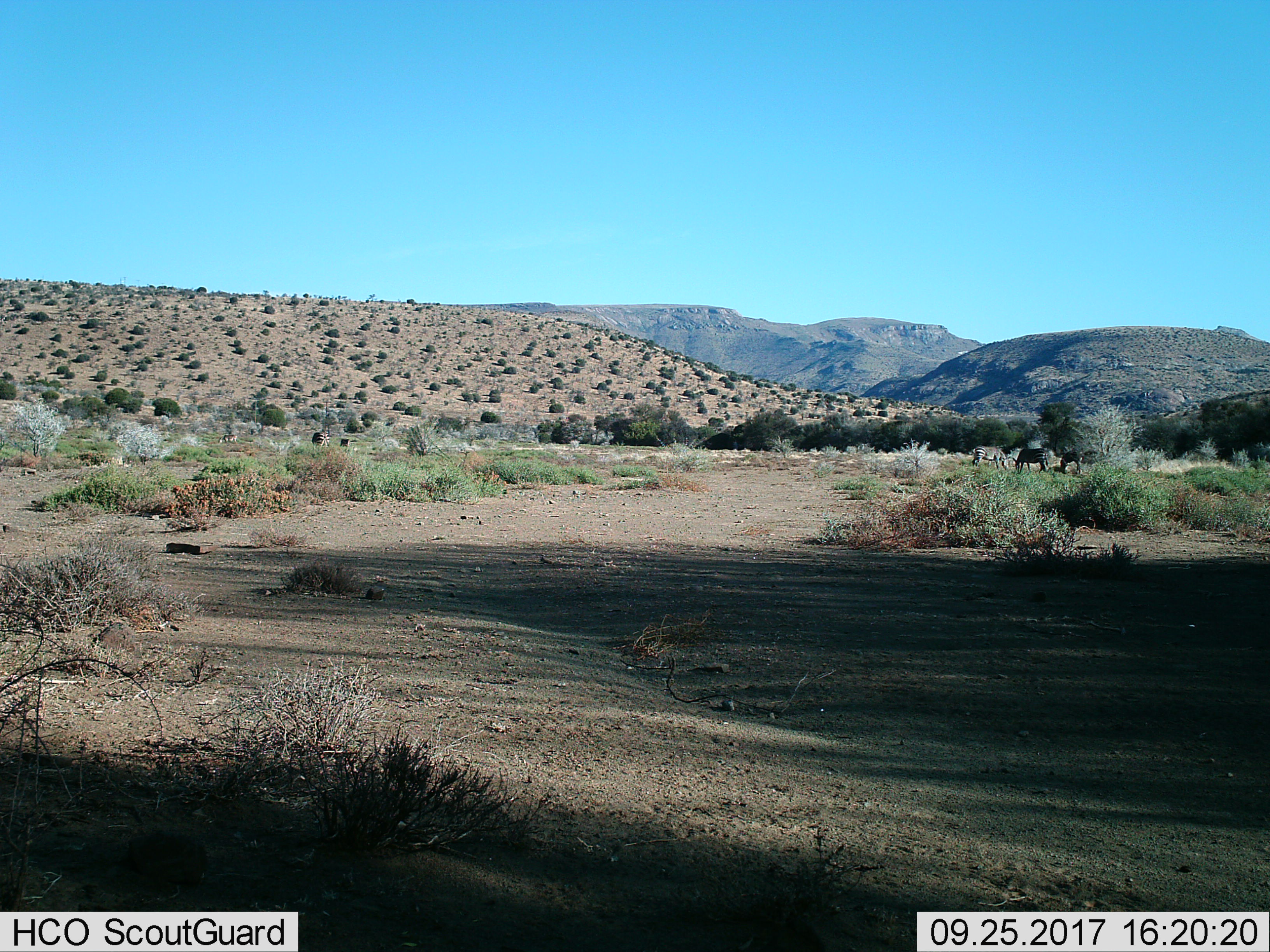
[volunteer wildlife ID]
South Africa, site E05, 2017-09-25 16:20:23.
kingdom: Animalia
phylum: Chordata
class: Mammalia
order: Perissodactyla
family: Equidae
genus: Equus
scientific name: Equus zebra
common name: mountain zebra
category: zebramountain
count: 5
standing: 57%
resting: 0%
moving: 29%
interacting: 14%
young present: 14%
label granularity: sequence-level